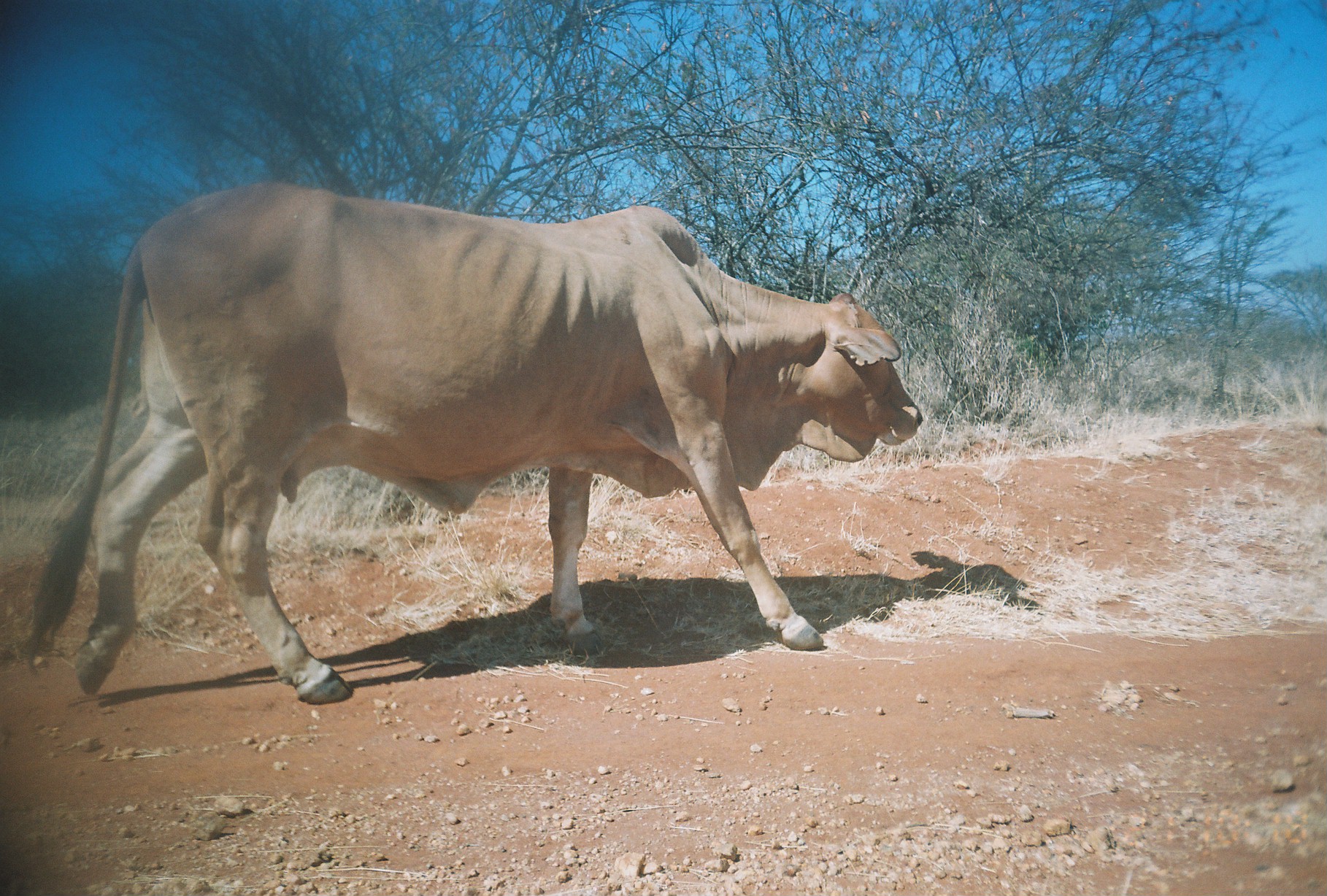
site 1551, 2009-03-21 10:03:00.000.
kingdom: Animalia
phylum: Chordata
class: Mammalia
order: Artiodactyla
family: Bovidae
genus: Bos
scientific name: Bos taurus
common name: domestic cattle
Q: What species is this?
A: Bos taurus (domestic cattle).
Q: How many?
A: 1.